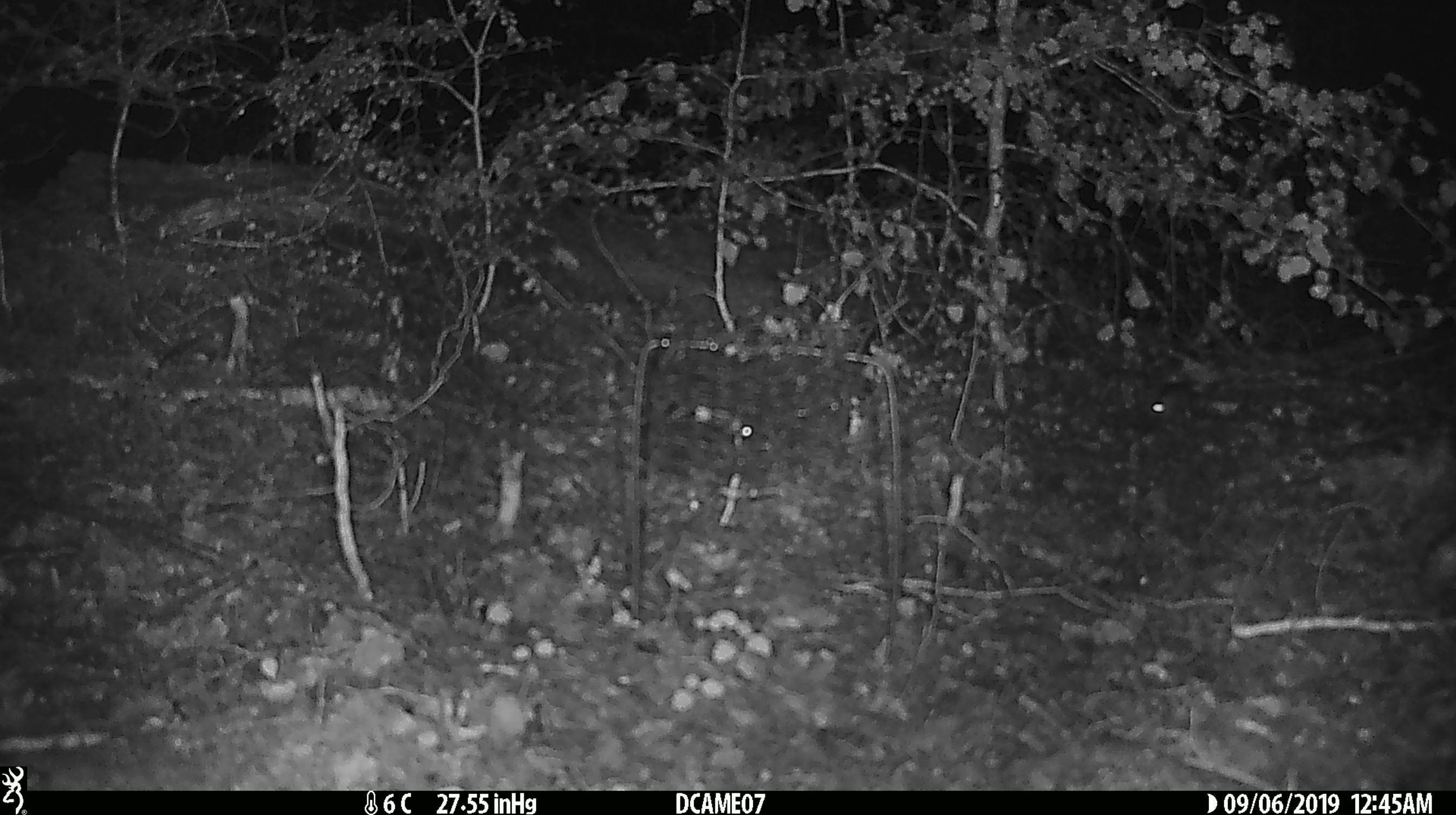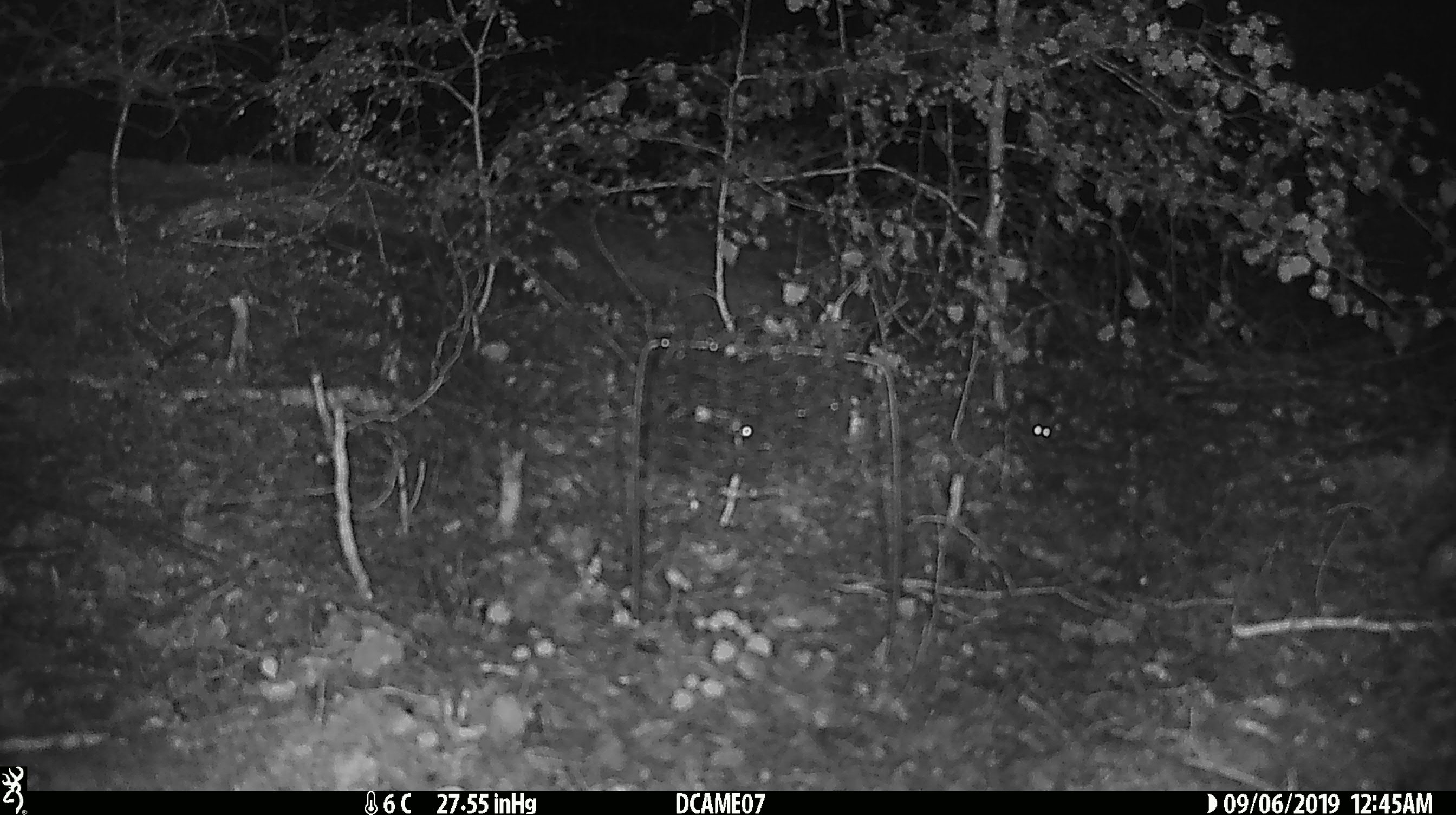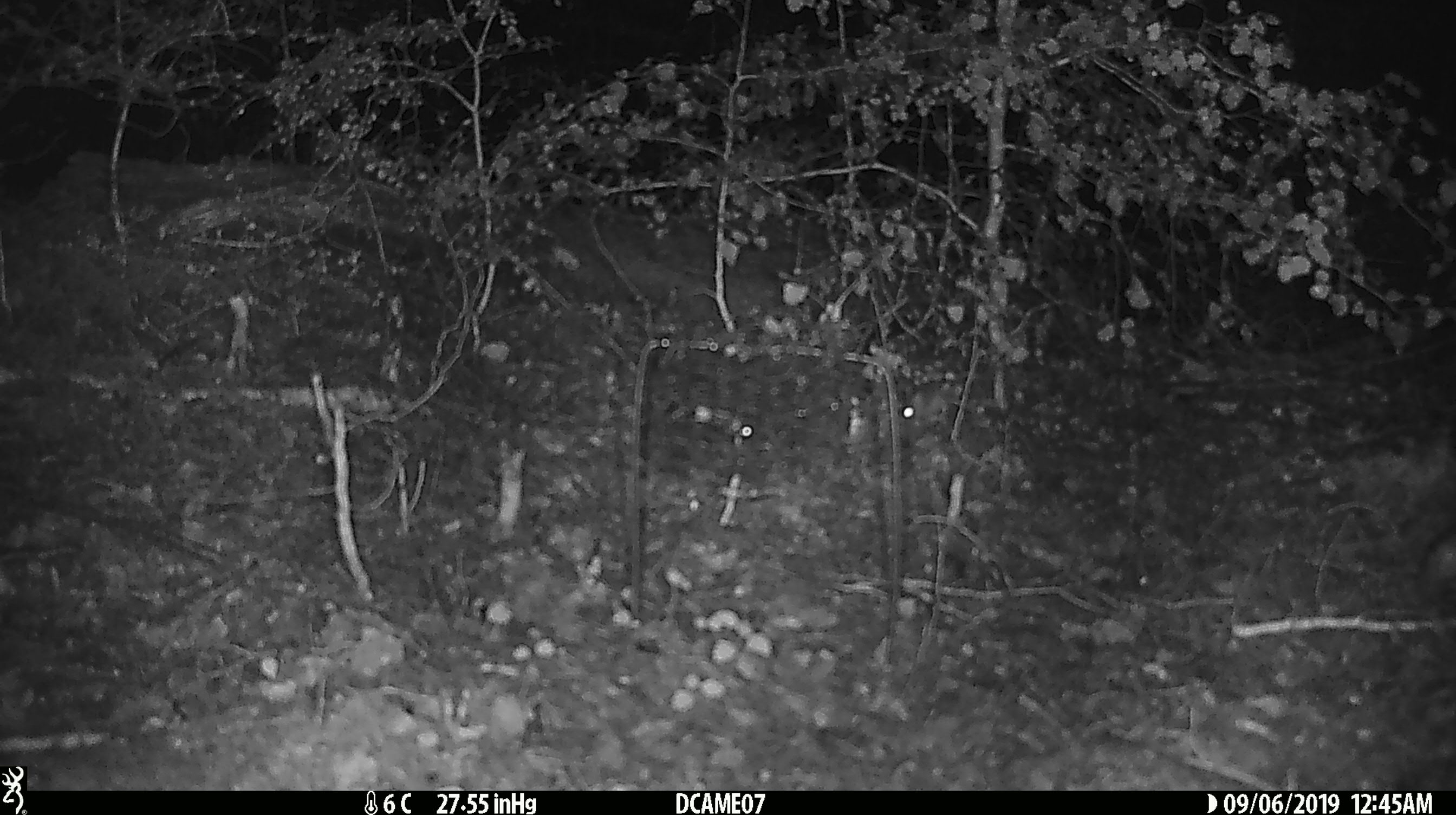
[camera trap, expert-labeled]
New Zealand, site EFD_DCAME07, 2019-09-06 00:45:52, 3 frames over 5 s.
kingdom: Animalia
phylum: Chordata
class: Mammalia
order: Rodentia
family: Muridae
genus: Mus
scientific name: Mus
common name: mouse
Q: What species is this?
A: Mouse (Mus).